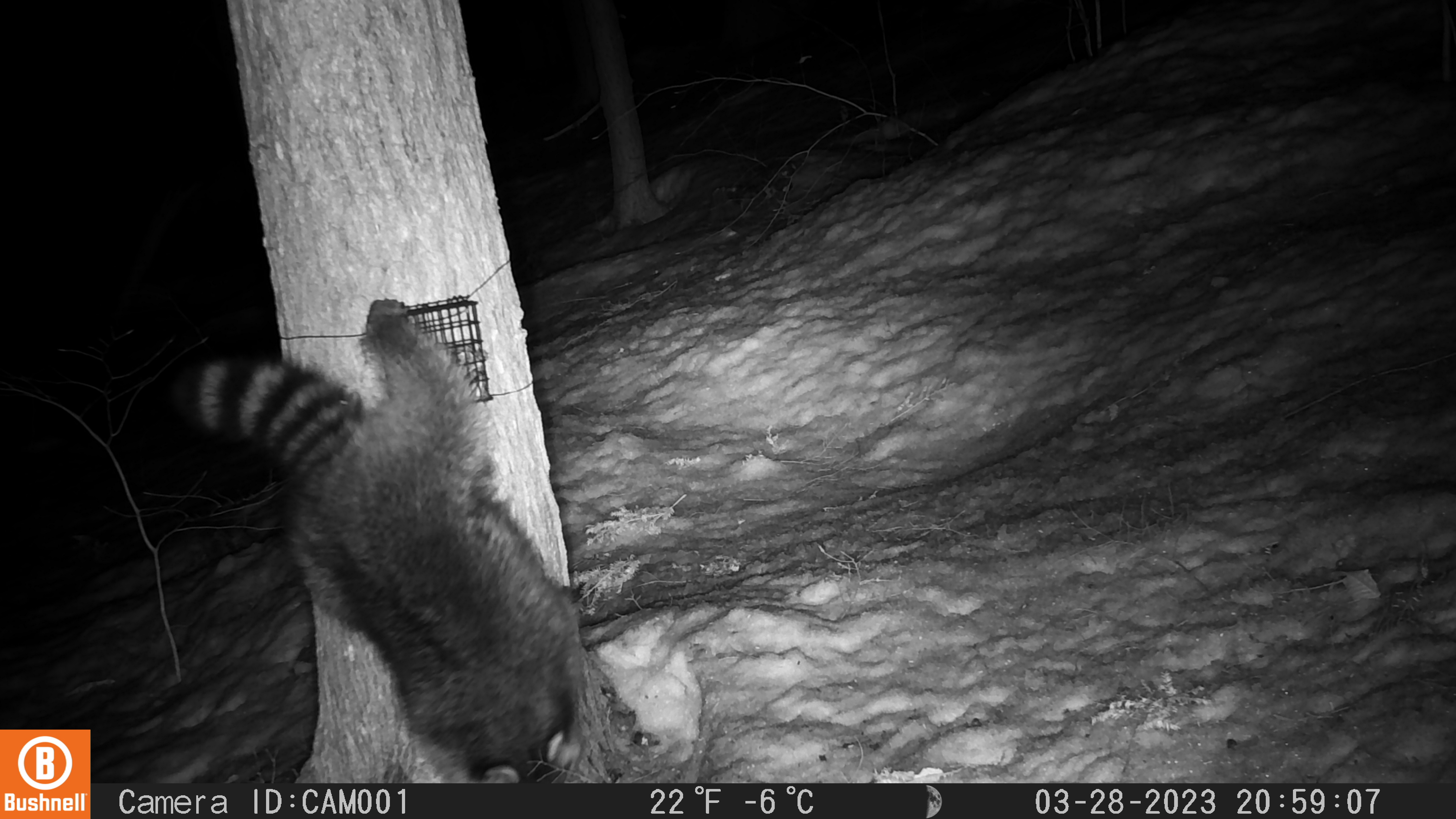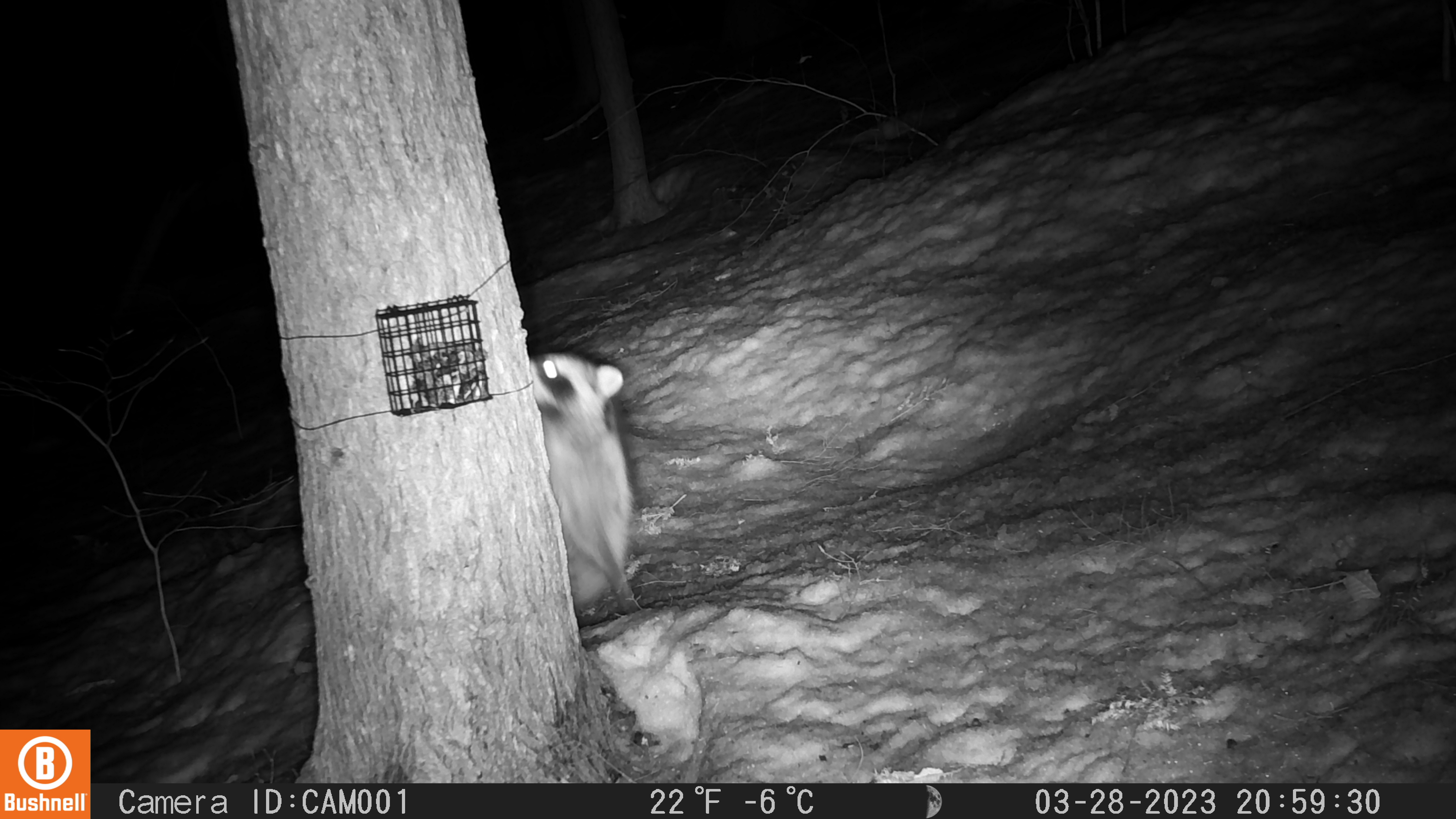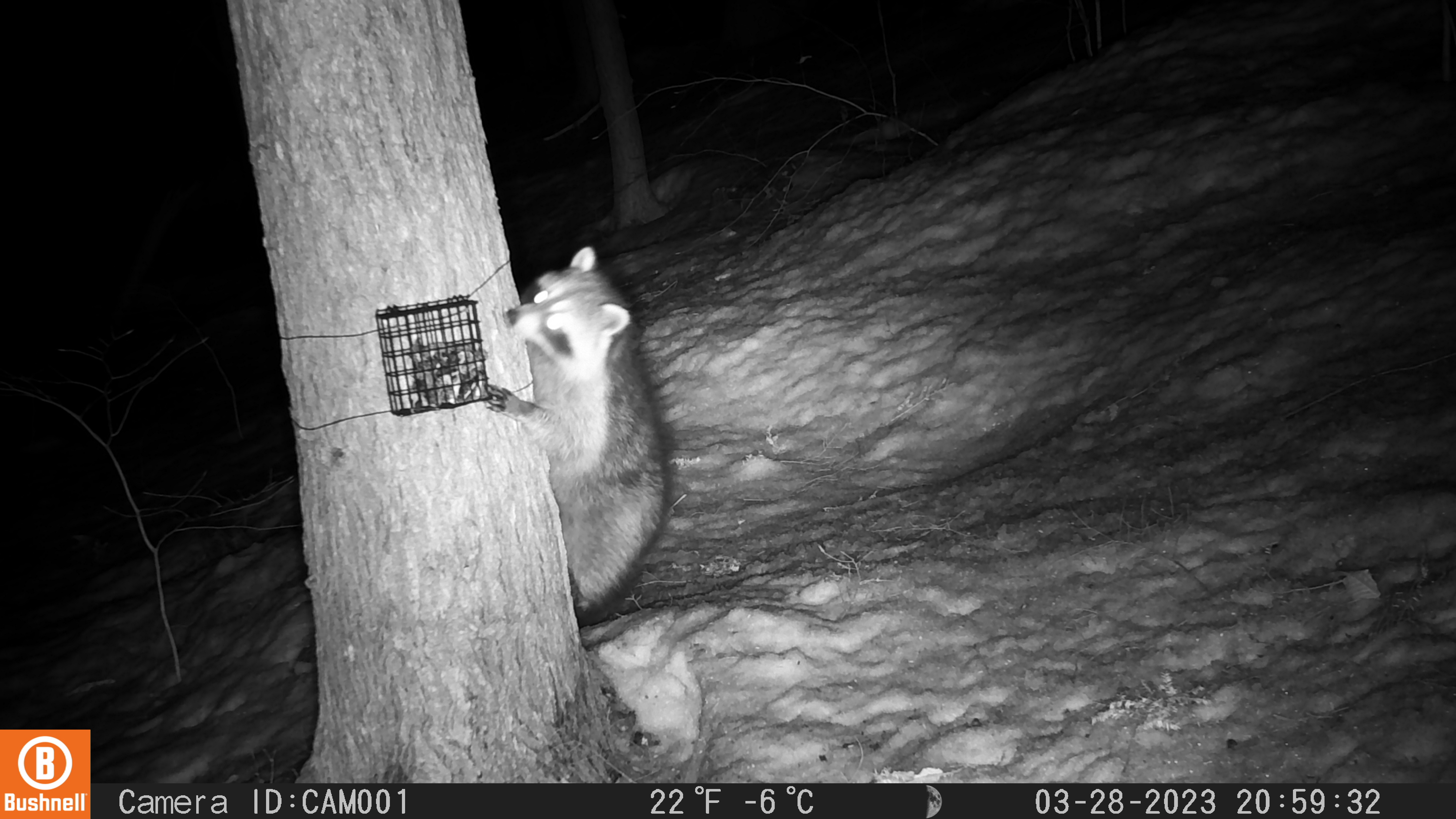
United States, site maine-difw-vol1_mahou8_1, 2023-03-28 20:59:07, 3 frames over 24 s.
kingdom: Animalia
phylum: Chordata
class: Mammalia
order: Carnivora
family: Procyonidae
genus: Procyon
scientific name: Procyon lotor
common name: raccoon